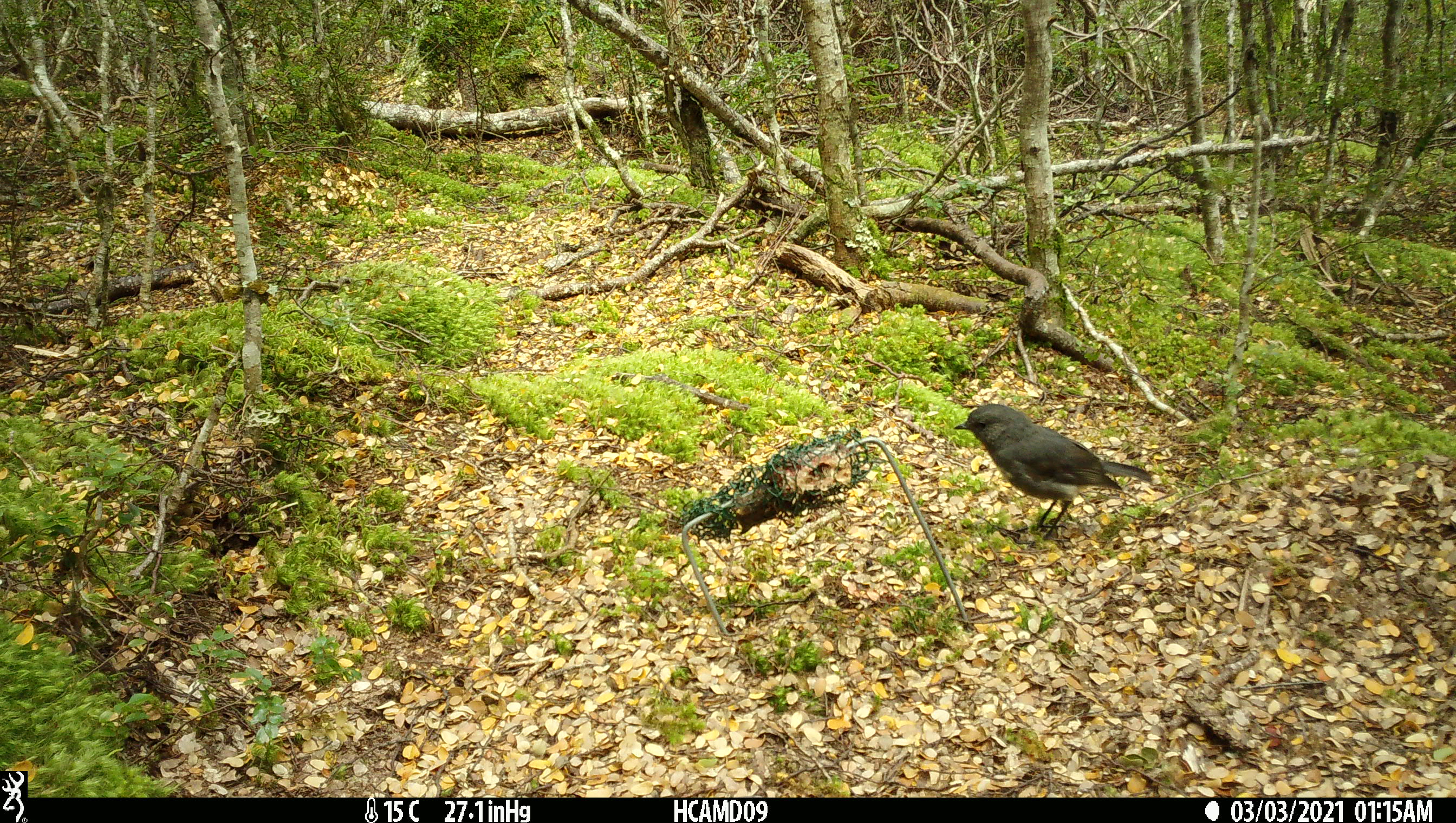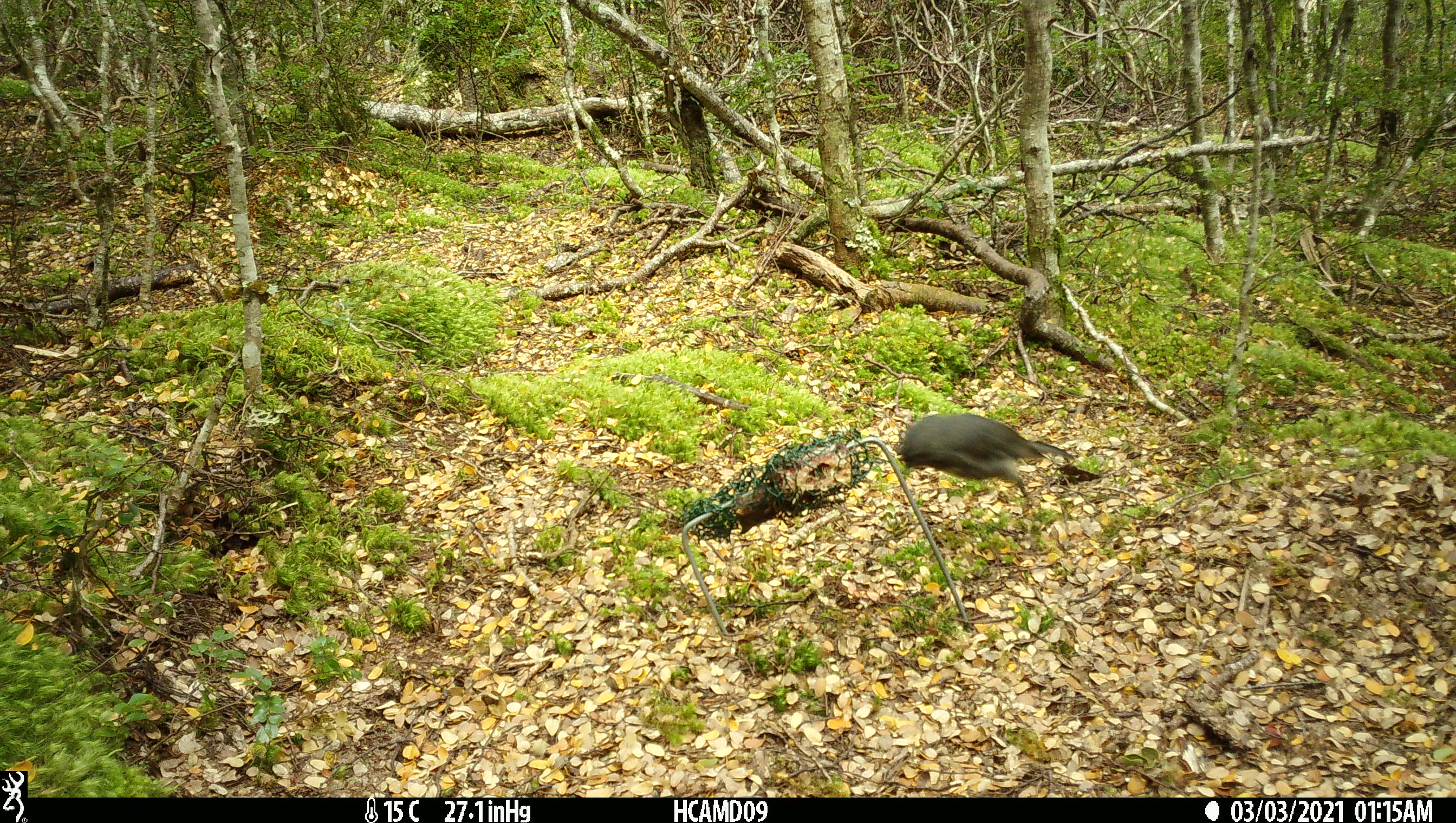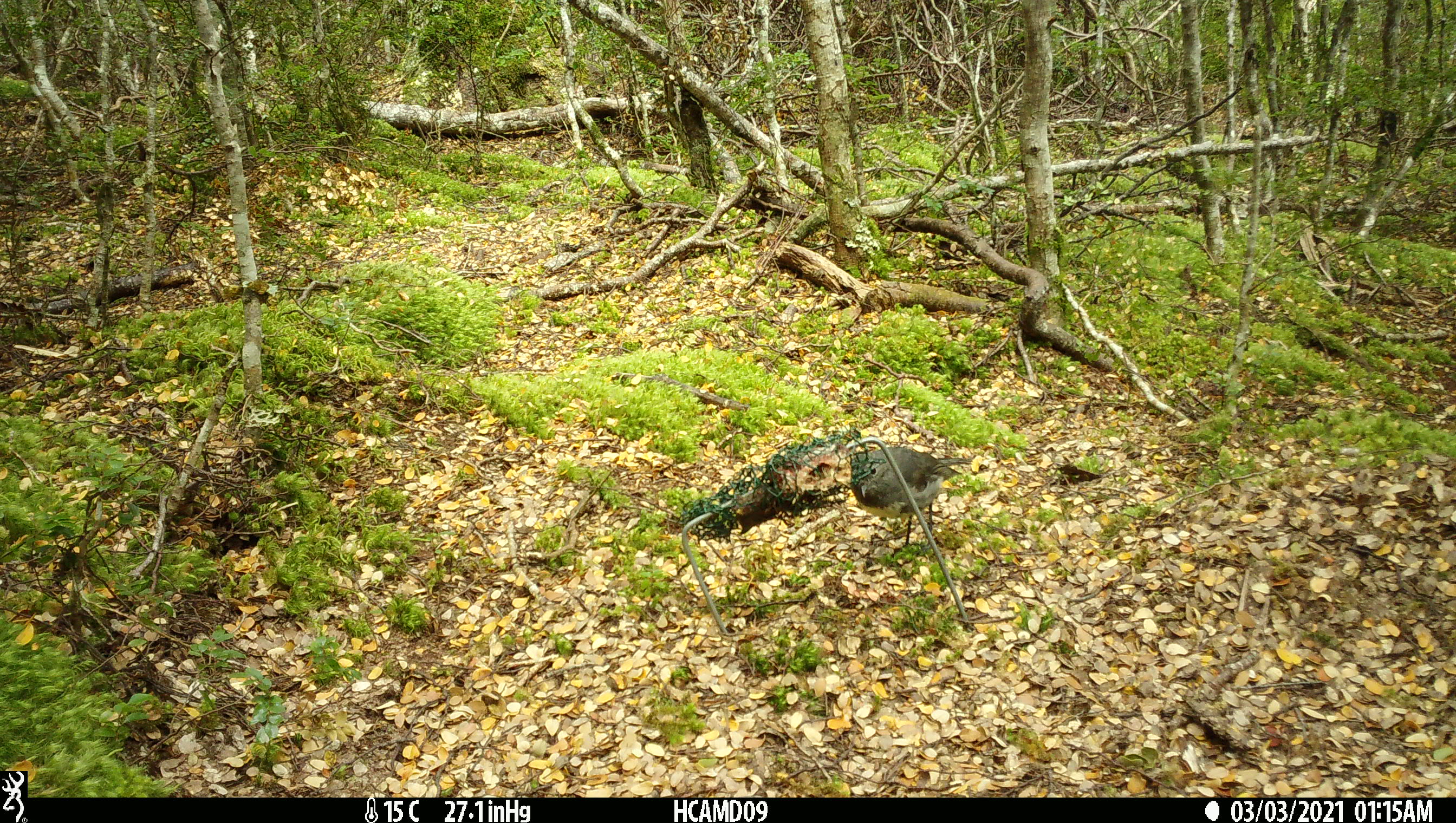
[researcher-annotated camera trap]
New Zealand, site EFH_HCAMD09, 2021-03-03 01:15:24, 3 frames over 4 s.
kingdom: Animalia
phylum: Chordata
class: Aves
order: Passeriformes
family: Petroicidae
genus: Petroica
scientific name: Petroica australis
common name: new zealand robin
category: robin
Robin (new zealand robin) (Petroica australis).